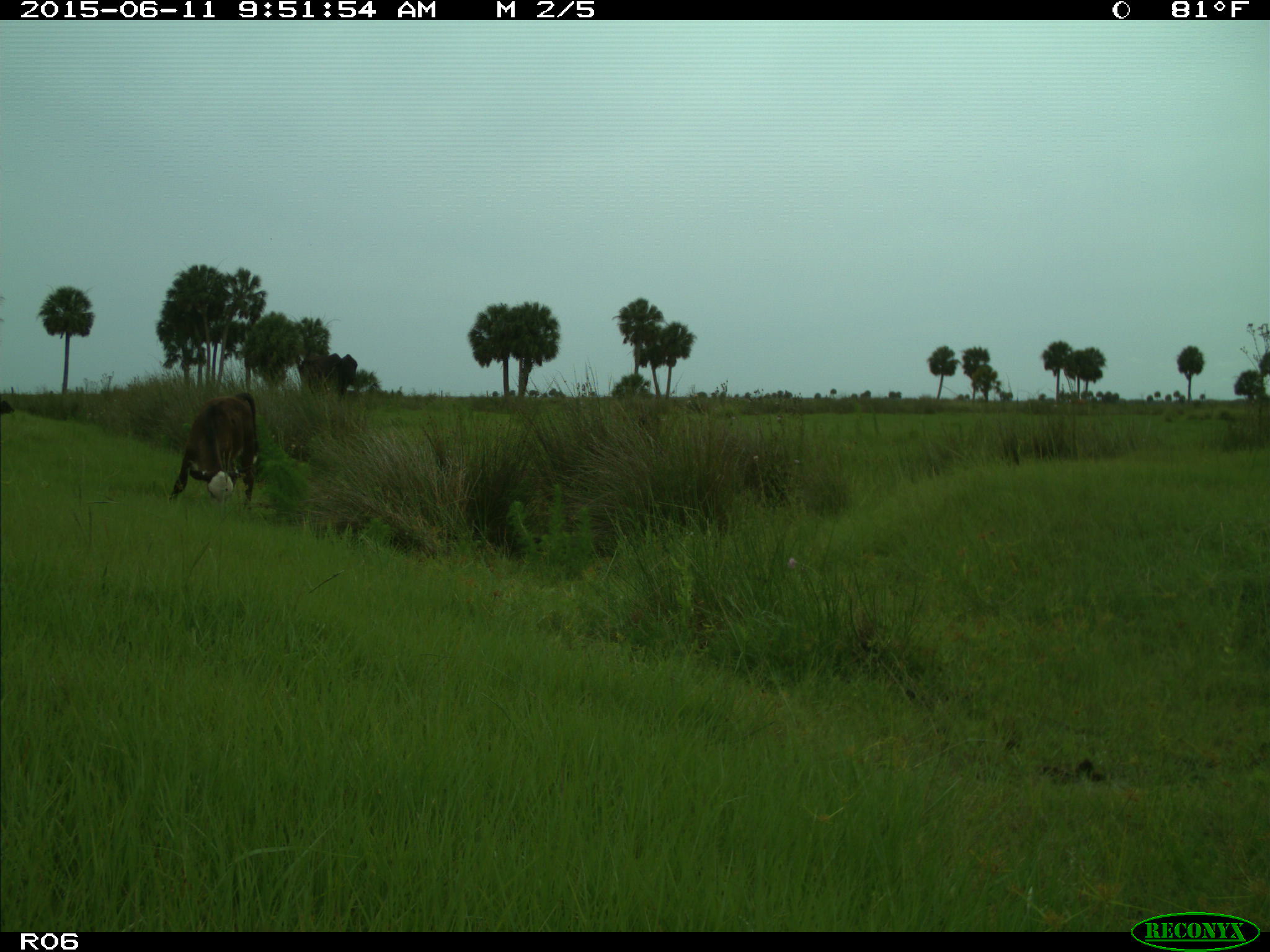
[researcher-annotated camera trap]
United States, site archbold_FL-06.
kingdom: Animalia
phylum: Chordata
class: Mammalia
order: Artiodactyla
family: Bovidae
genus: Bos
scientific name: Bos taurus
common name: domestic cow